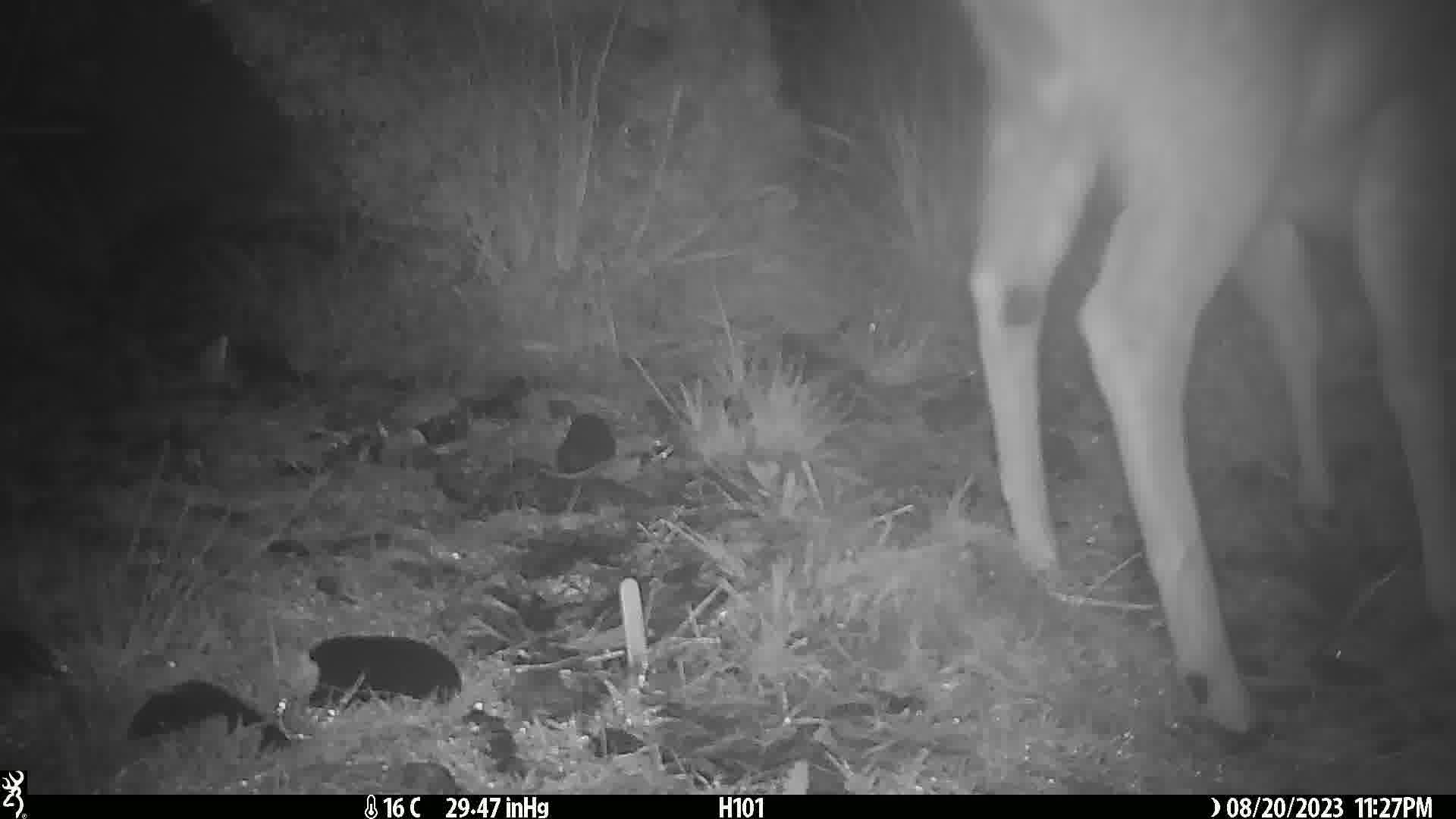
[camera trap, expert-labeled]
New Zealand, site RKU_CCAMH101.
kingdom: Animalia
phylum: Chordata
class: Mammalia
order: Artiodactyla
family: Cervidae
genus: Odocoileus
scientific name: Odocoileus virginianus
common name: white-tailed deer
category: white tailed deer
White tailed deer (white-tailed deer) (Odocoileus virginianus).